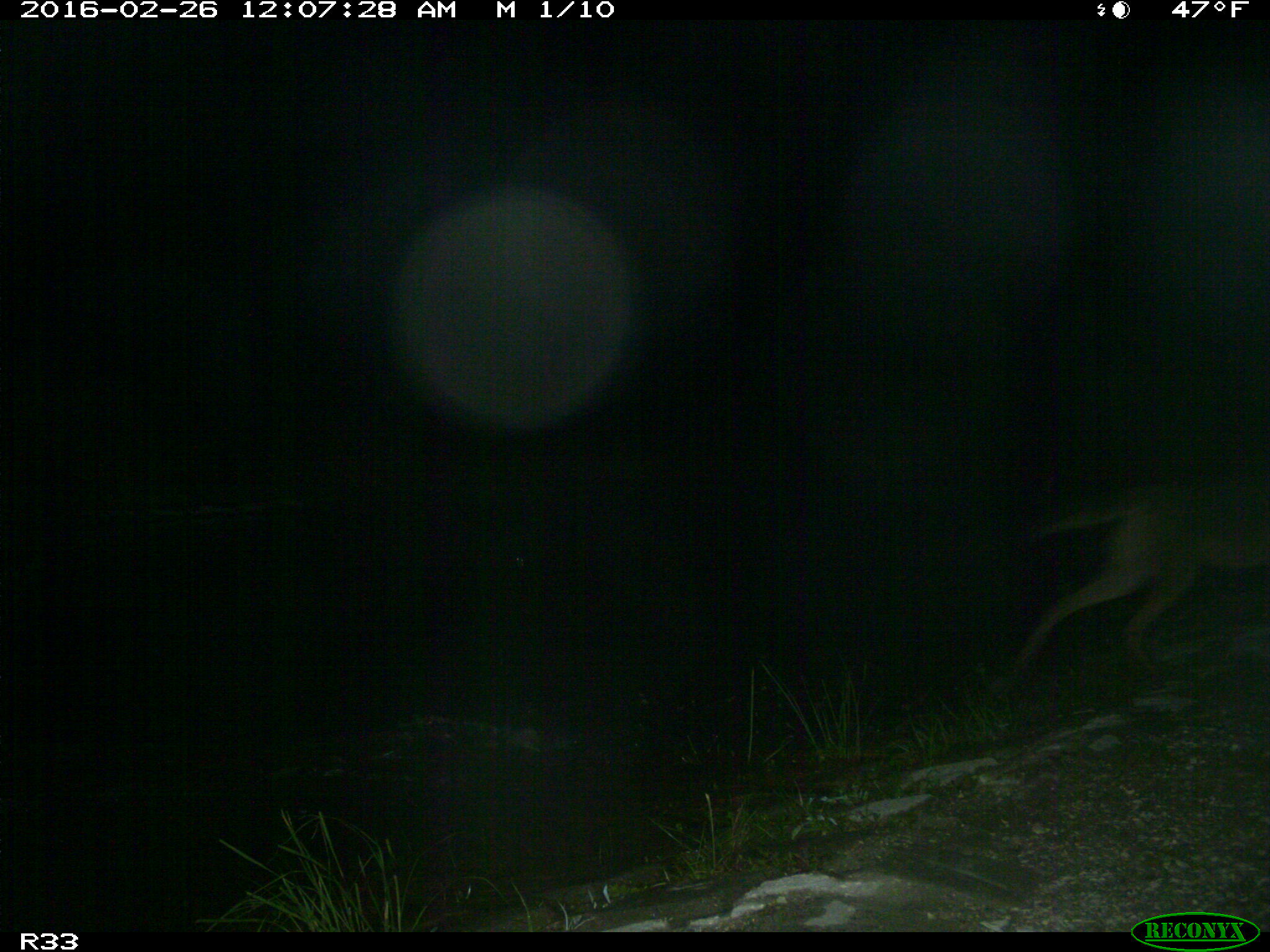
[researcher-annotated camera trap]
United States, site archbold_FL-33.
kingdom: Animalia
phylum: Chordata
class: Mammalia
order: Carnivora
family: Canidae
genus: Canis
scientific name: Canis latrans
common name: coyote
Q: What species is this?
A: Canis latrans (coyote).